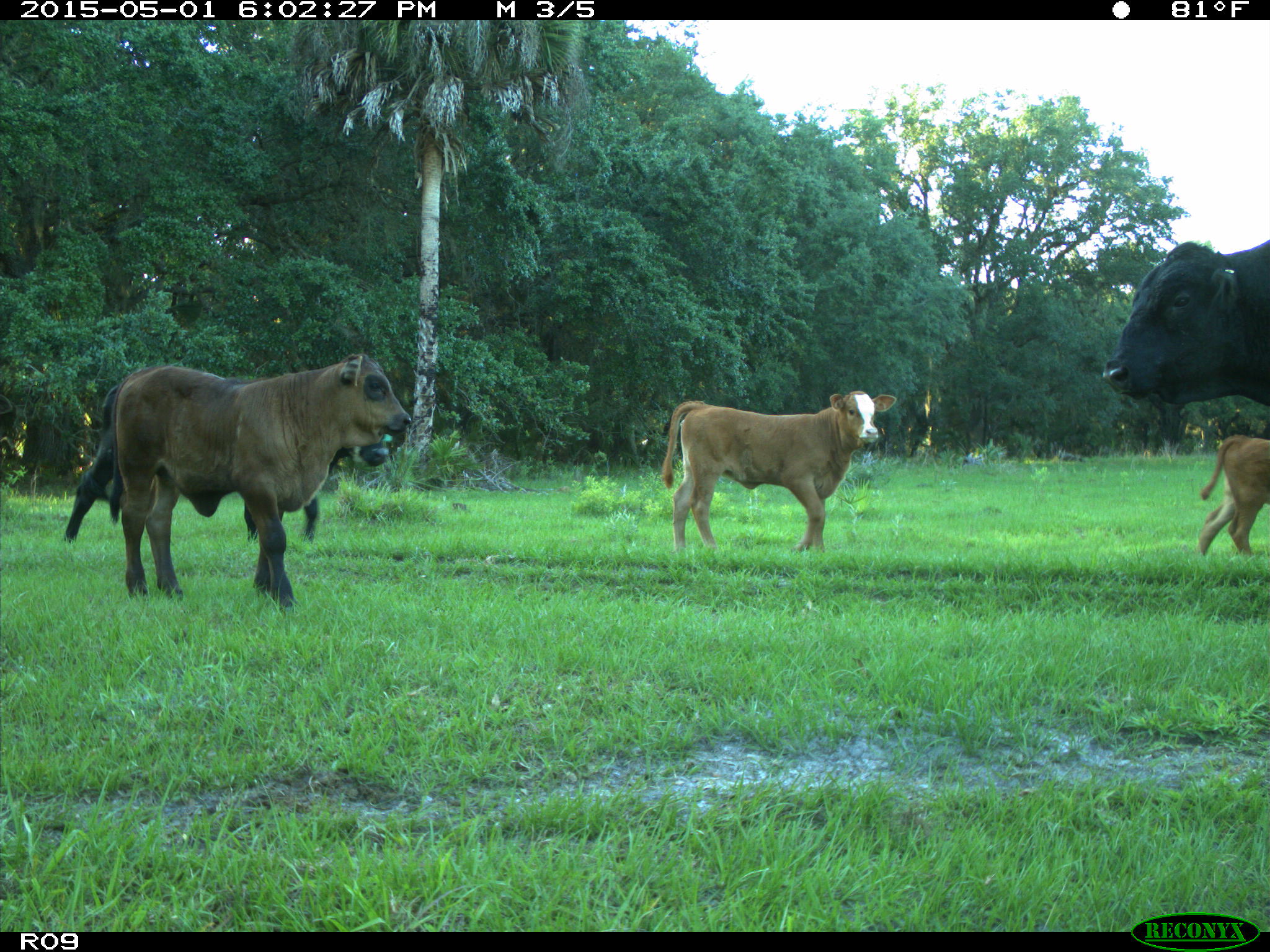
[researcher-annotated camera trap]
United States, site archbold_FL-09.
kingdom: Animalia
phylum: Chordata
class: Mammalia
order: Artiodactyla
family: Bovidae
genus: Bos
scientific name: Bos taurus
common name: domestic cow